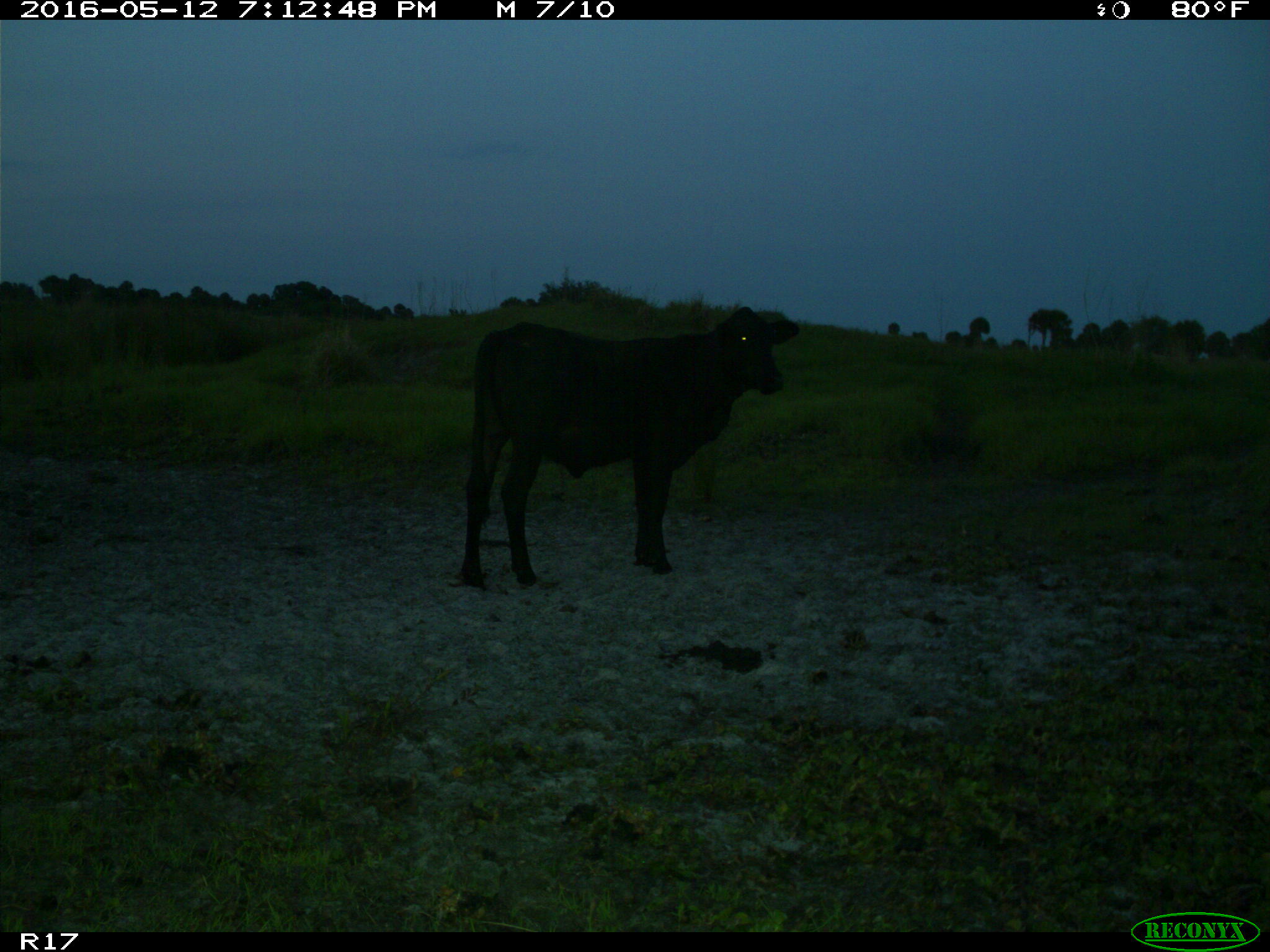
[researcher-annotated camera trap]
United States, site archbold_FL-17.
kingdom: Animalia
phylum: Chordata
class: Mammalia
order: Artiodactyla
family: Bovidae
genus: Bos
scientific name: Bos taurus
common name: domestic cow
Bos taurus (domestic cow).